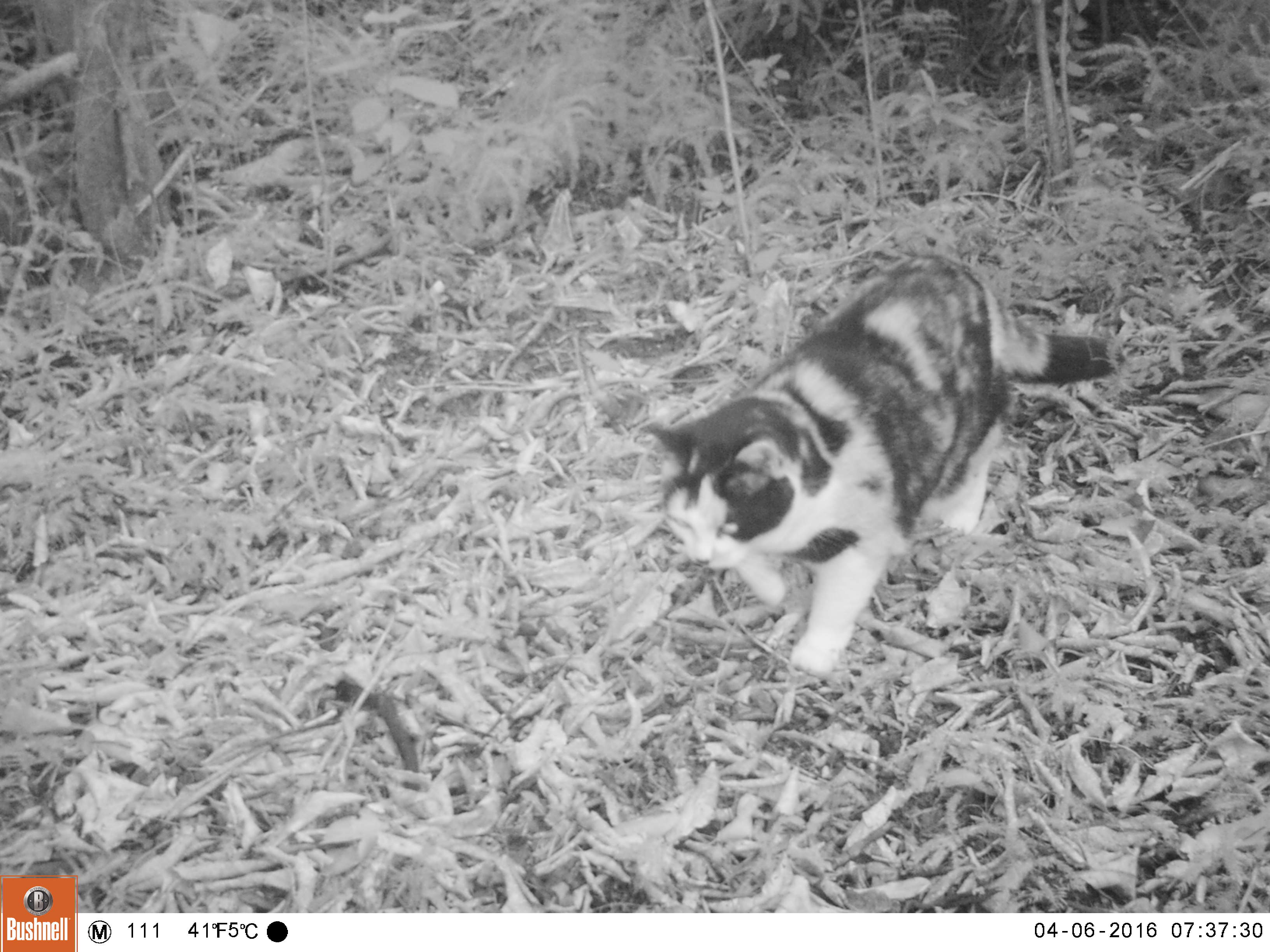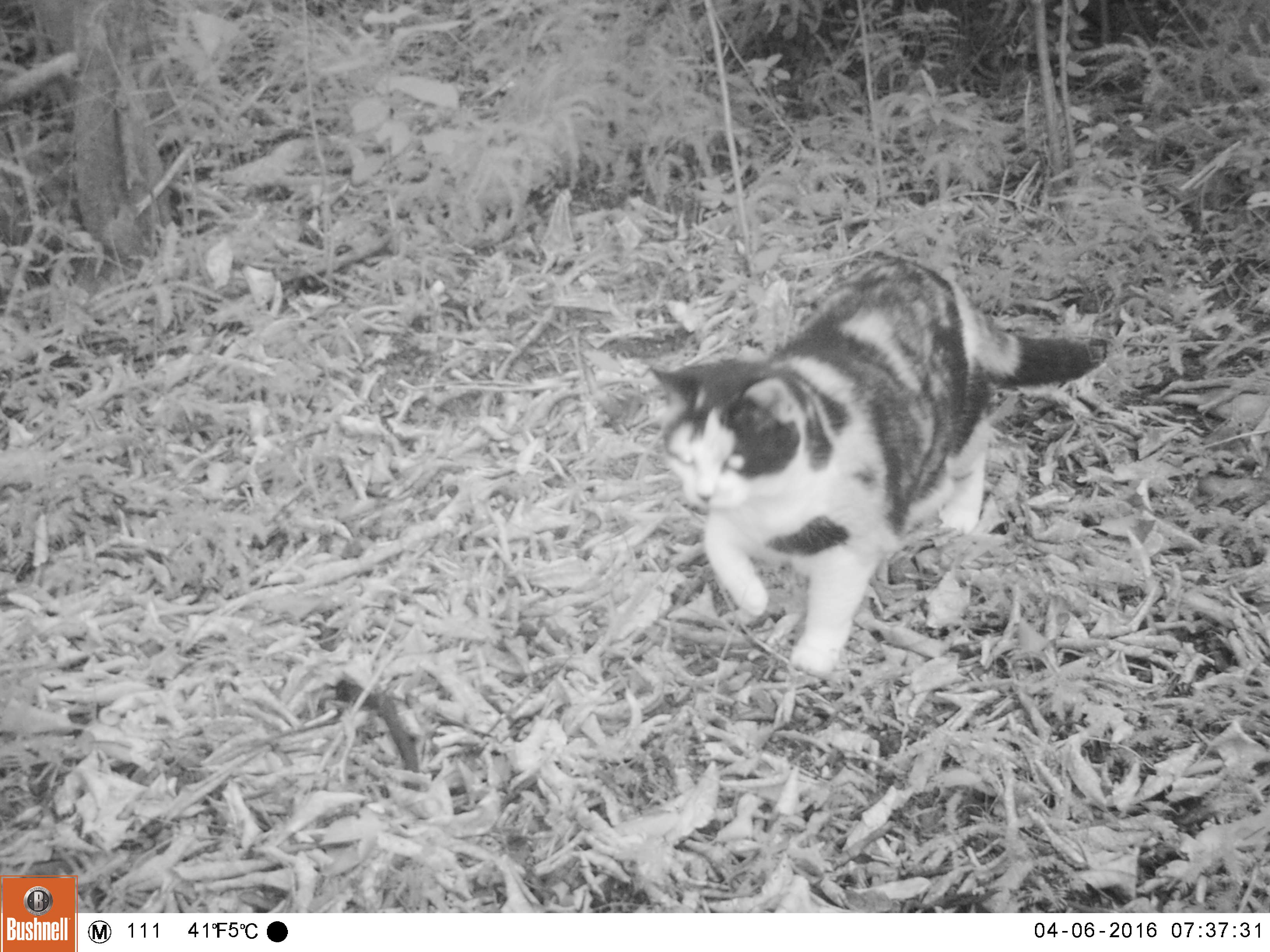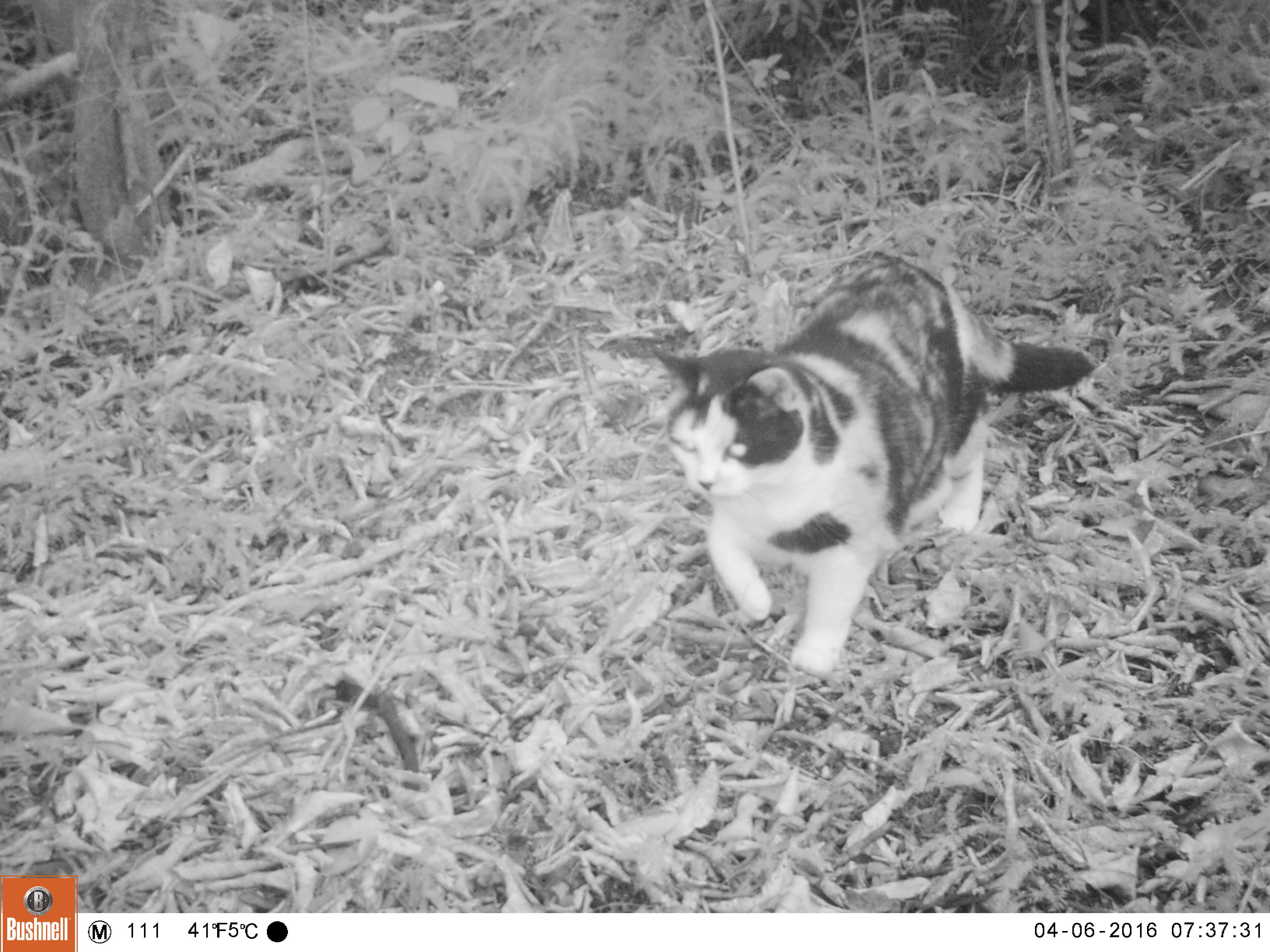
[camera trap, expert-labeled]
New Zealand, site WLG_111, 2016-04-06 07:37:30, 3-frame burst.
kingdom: Animalia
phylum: Chordata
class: Mammalia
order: Carnivora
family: Felidae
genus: Felis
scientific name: Felis catus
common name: domestic cat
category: cat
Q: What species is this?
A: Cat (domestic cat) (Felis catus).